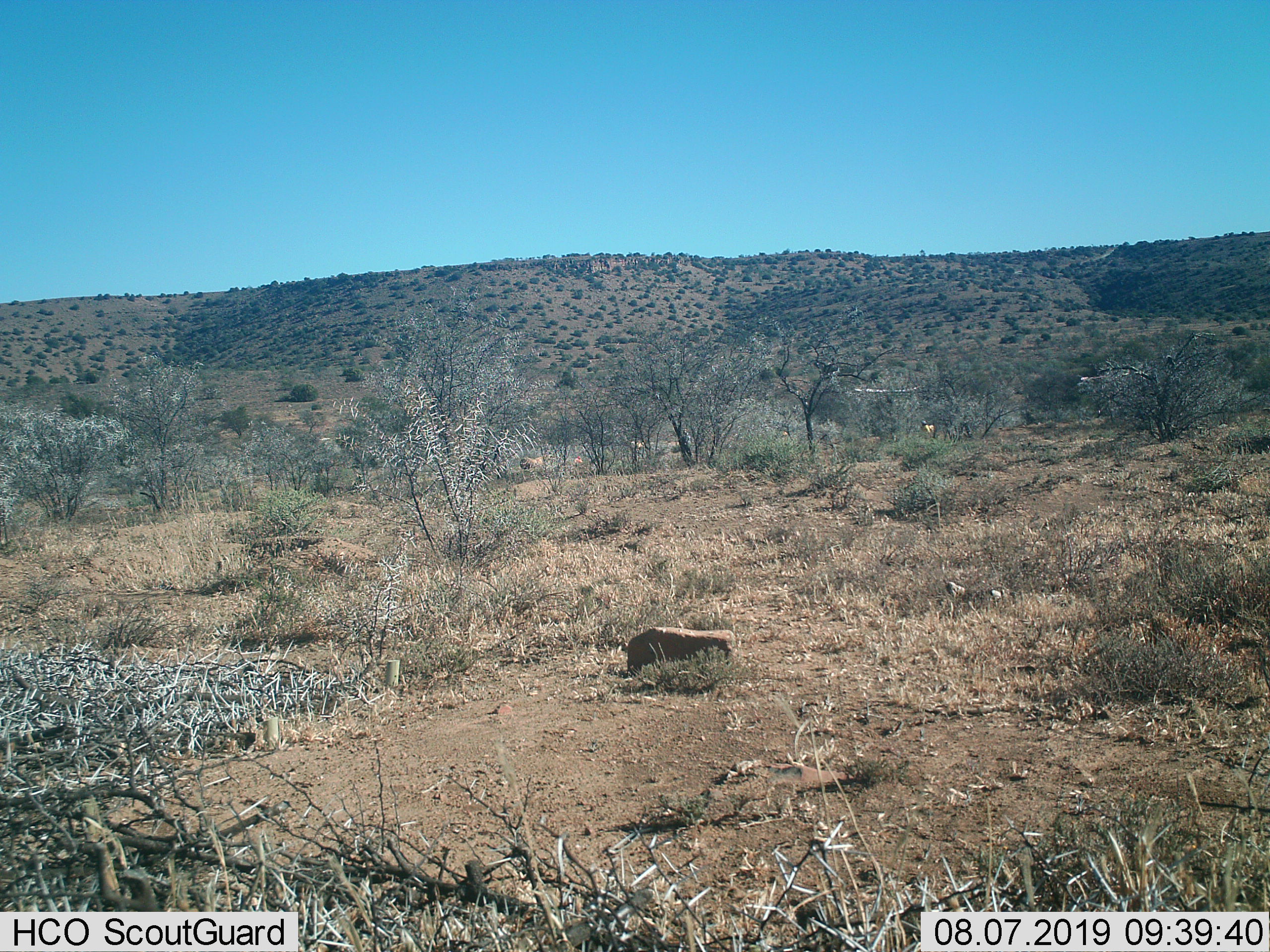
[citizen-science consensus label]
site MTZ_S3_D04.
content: unidentified animal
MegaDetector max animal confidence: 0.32